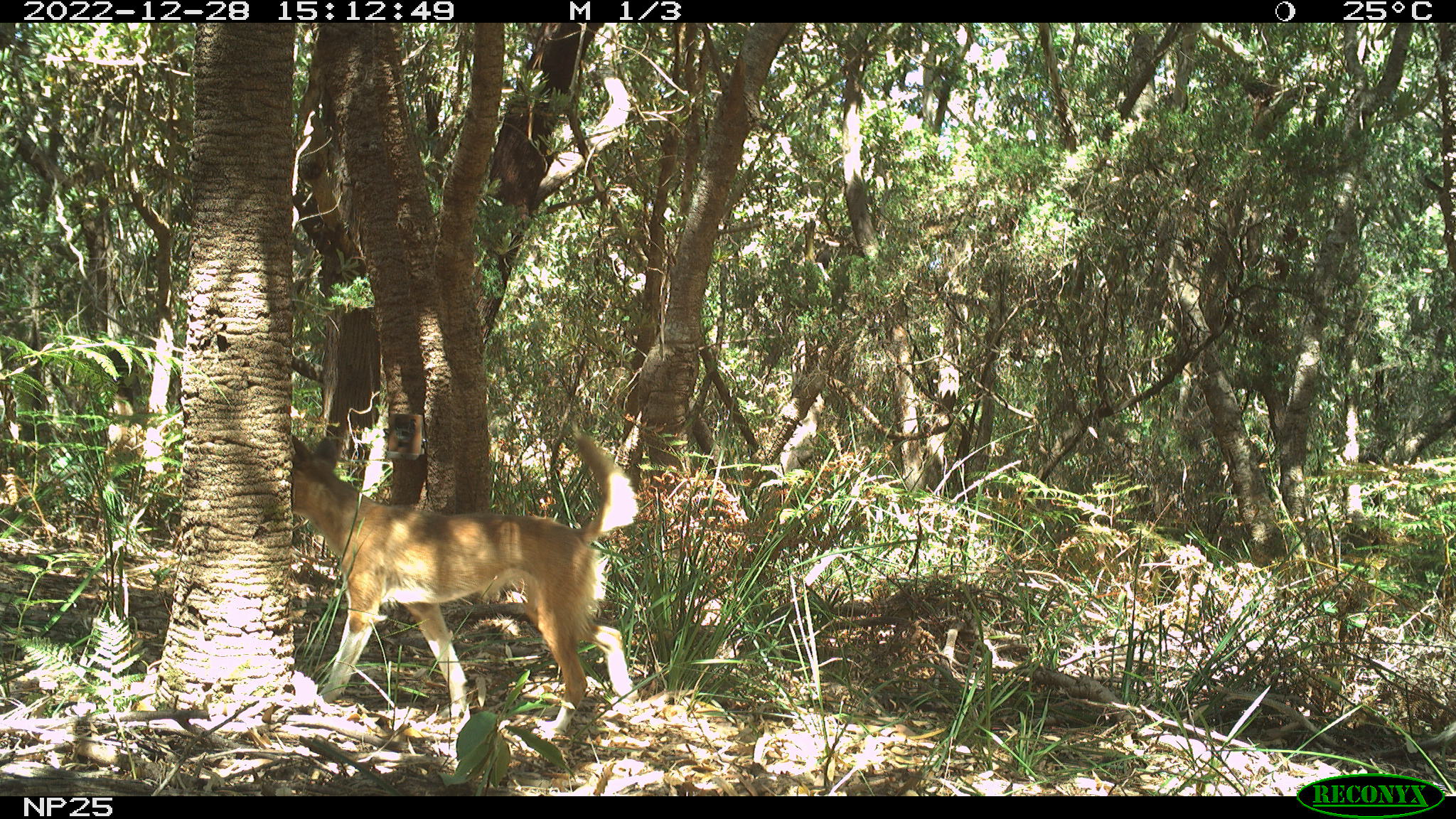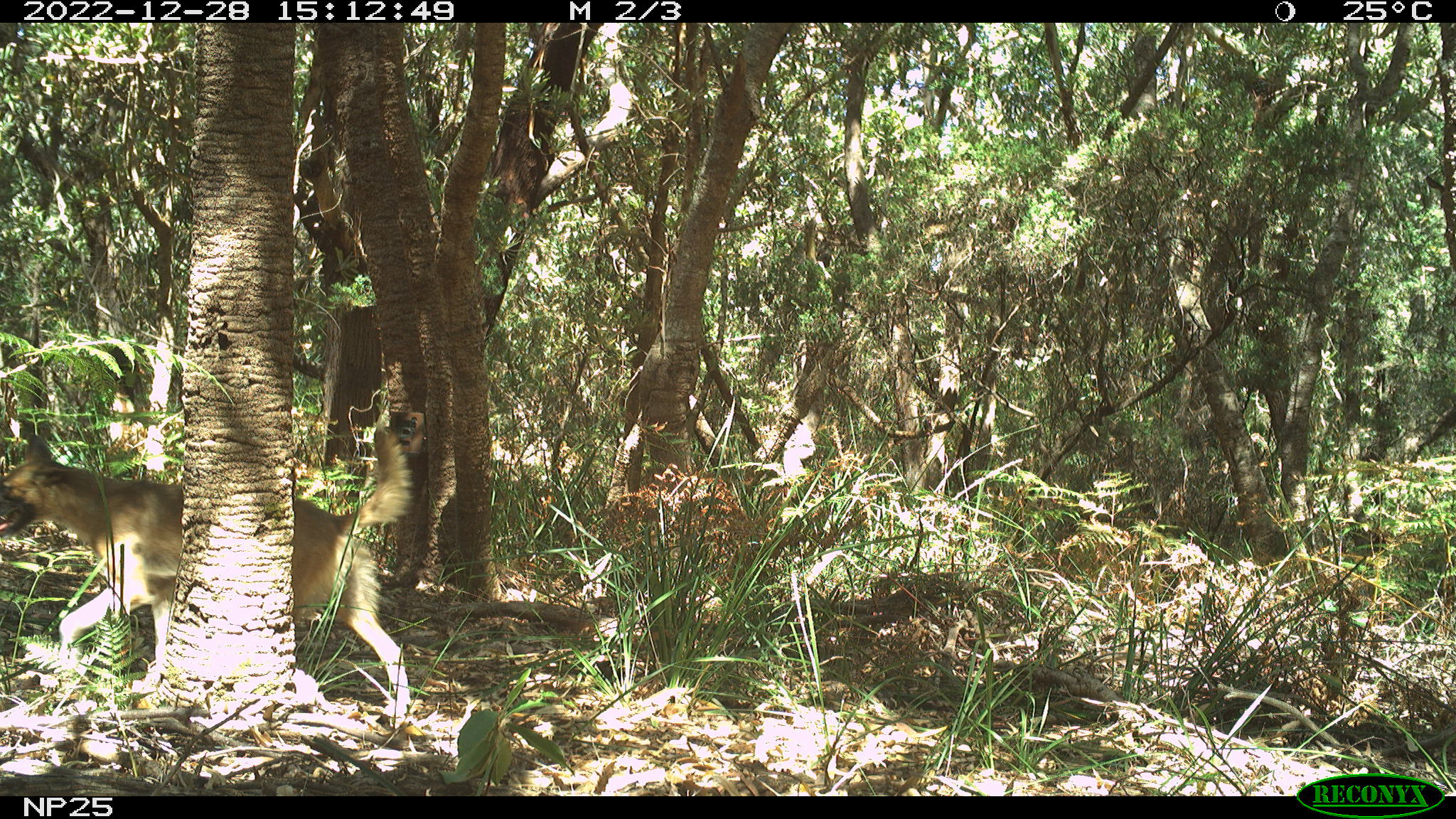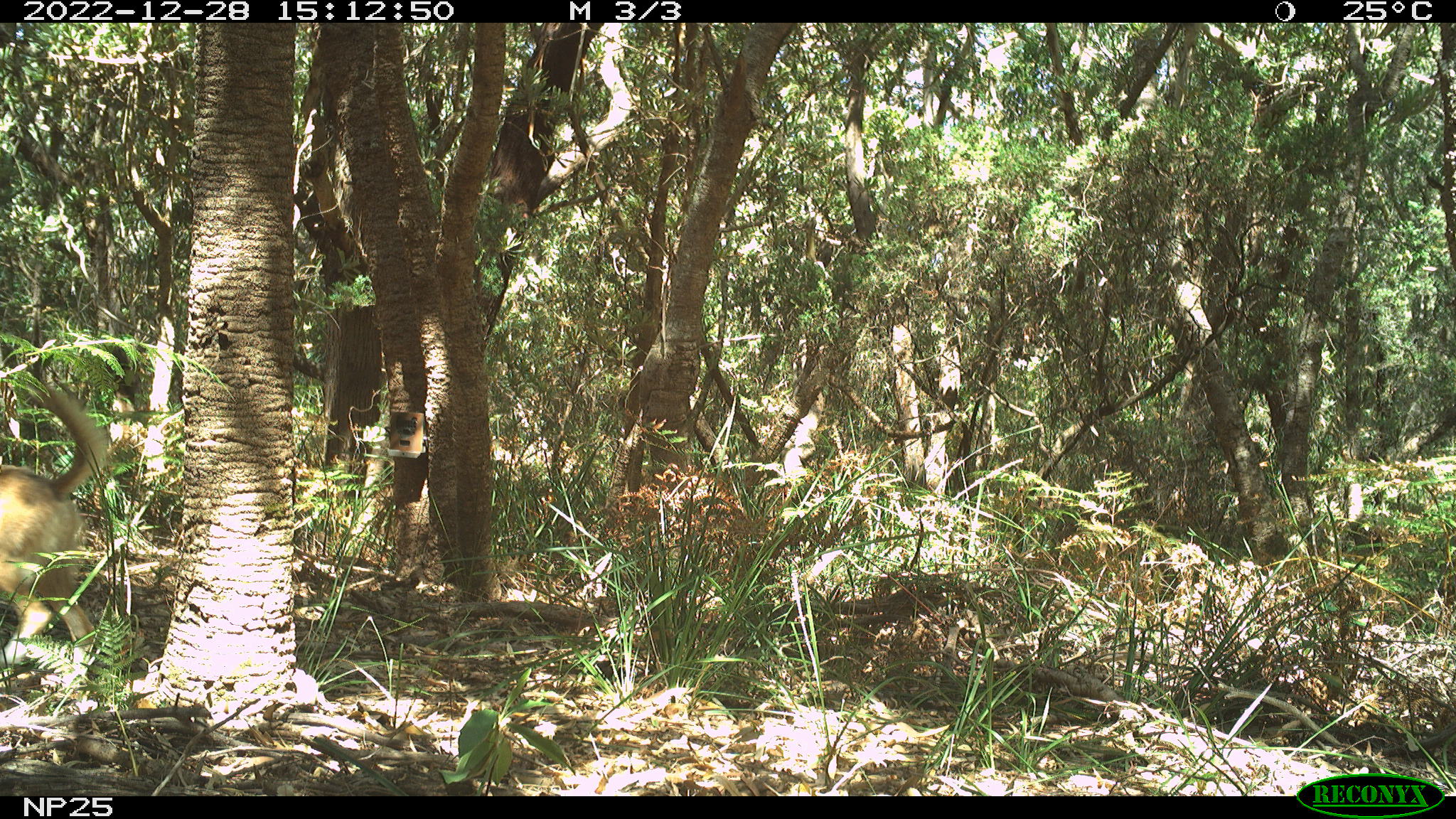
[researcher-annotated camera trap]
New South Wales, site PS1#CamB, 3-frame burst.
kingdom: Animalia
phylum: Chordata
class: Mammalia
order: Carnivora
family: Canidae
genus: Canis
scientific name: Canis familiaris dingo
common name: dingo